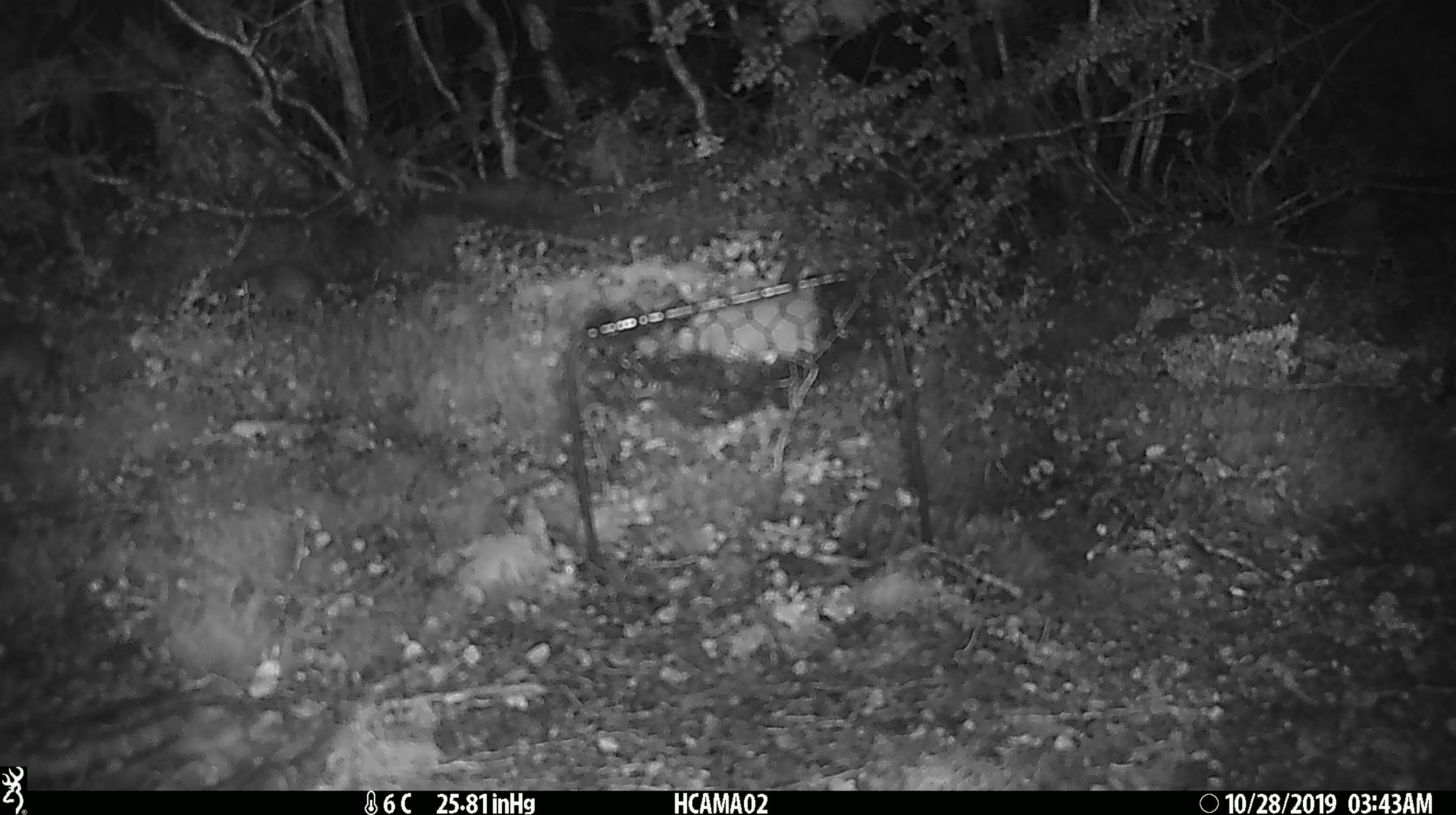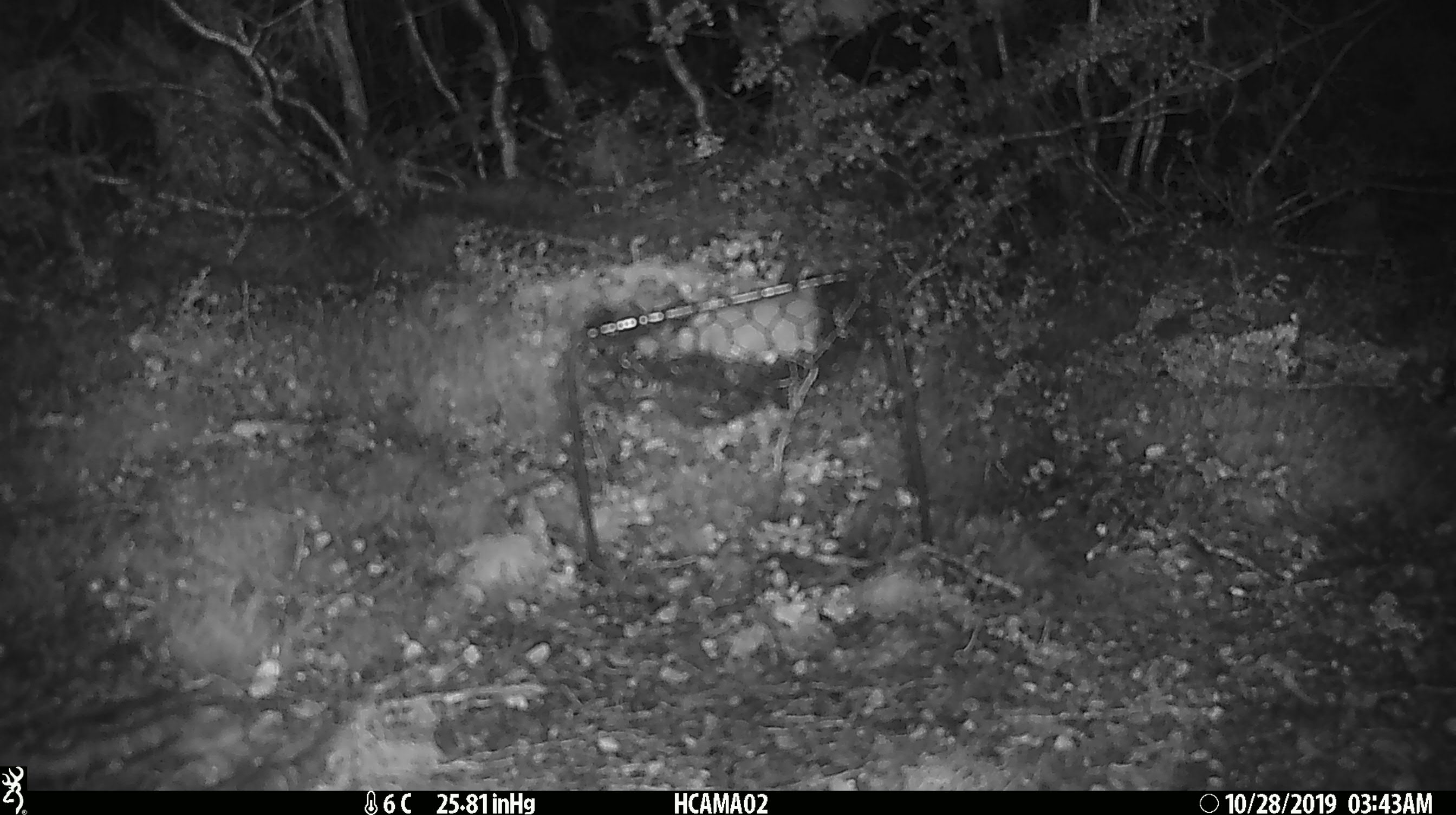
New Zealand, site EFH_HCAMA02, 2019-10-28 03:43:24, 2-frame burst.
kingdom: Animalia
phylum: Chordata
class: Mammalia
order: Rodentia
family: Muridae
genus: Mus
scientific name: Mus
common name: mouse